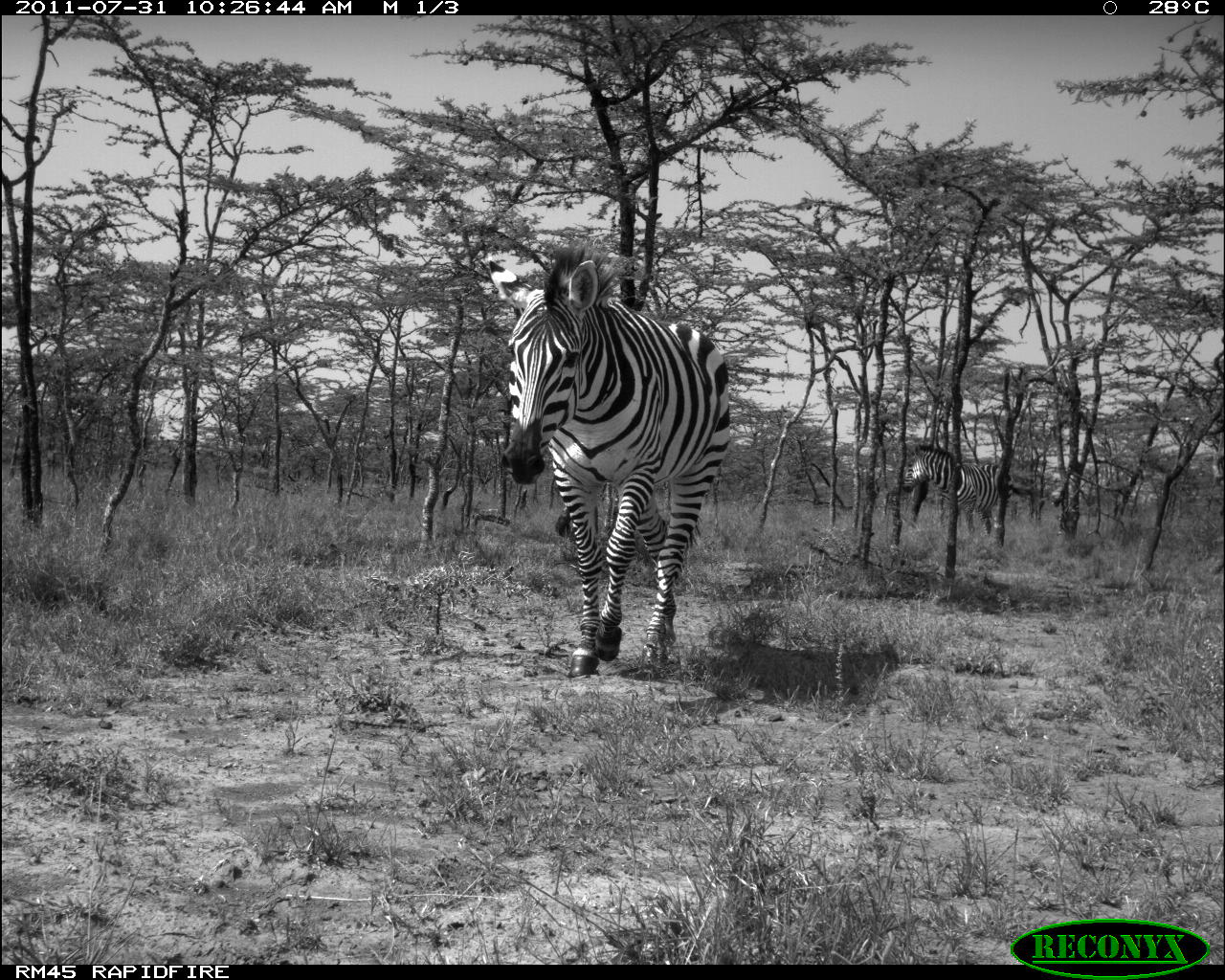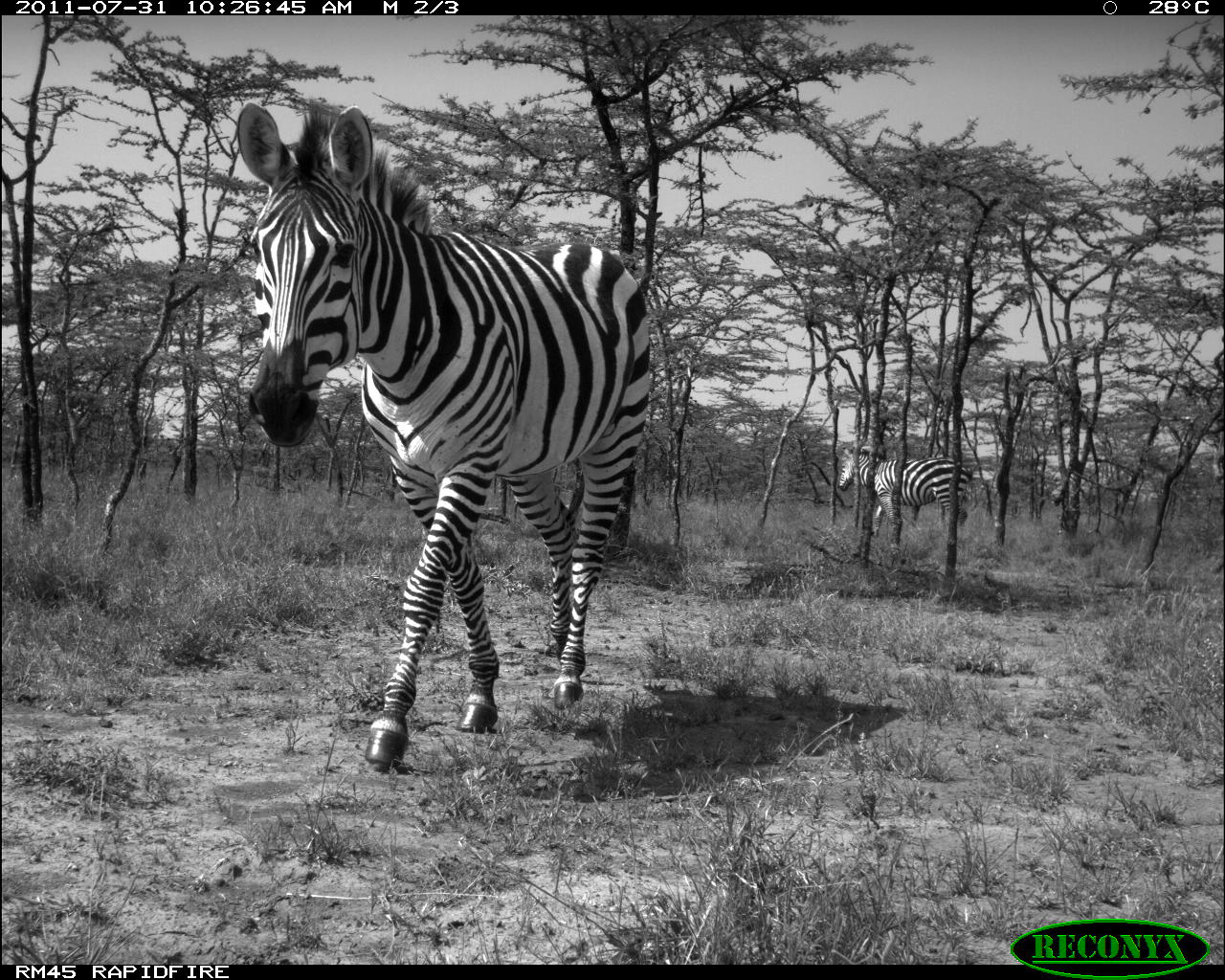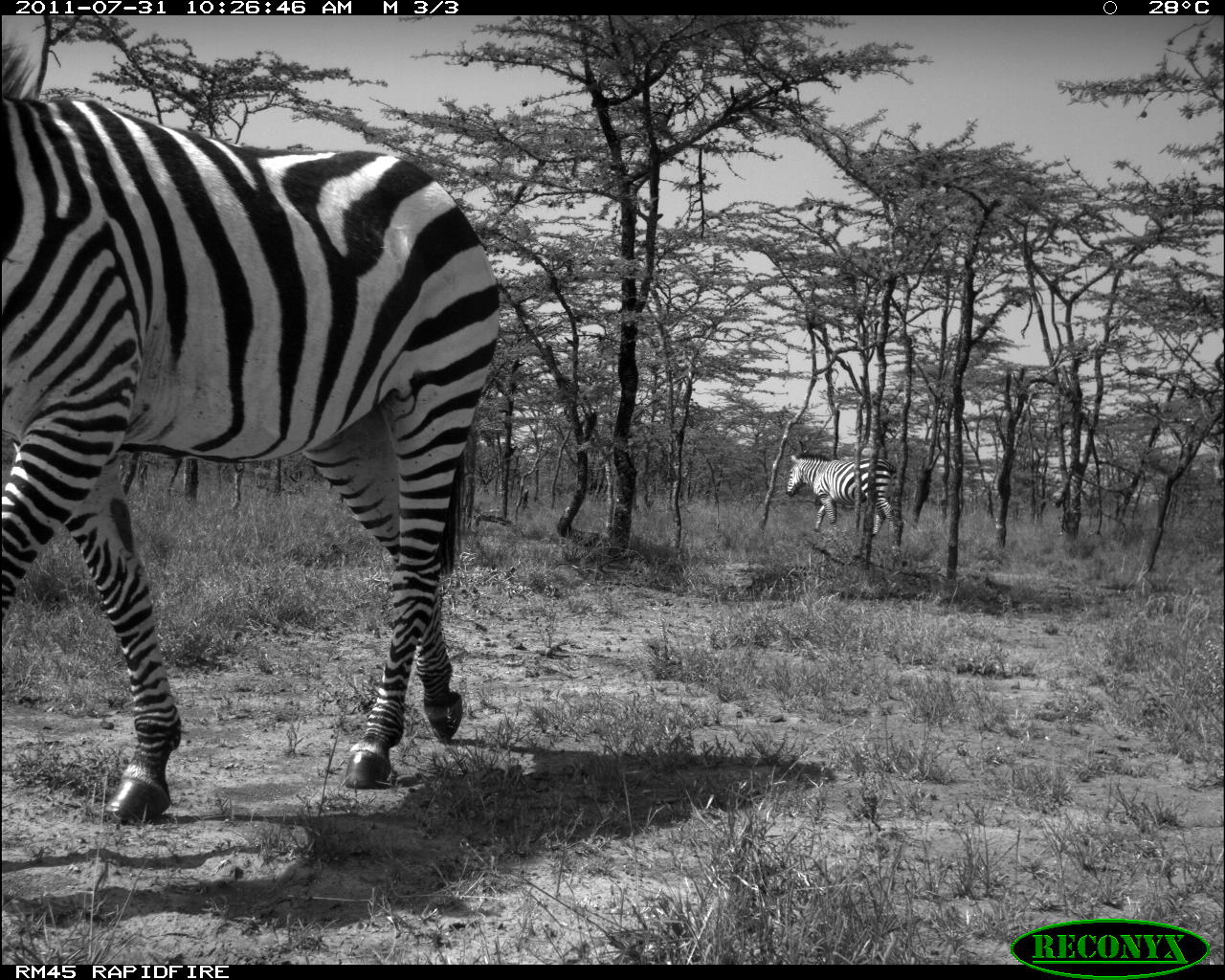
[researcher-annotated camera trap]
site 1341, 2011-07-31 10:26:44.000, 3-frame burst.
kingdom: Animalia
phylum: Chordata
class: Mammalia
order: Perissodactyla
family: Equidae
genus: Equus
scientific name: Equus quagga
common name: plains zebra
Equus quagga (plains zebra), count 2.